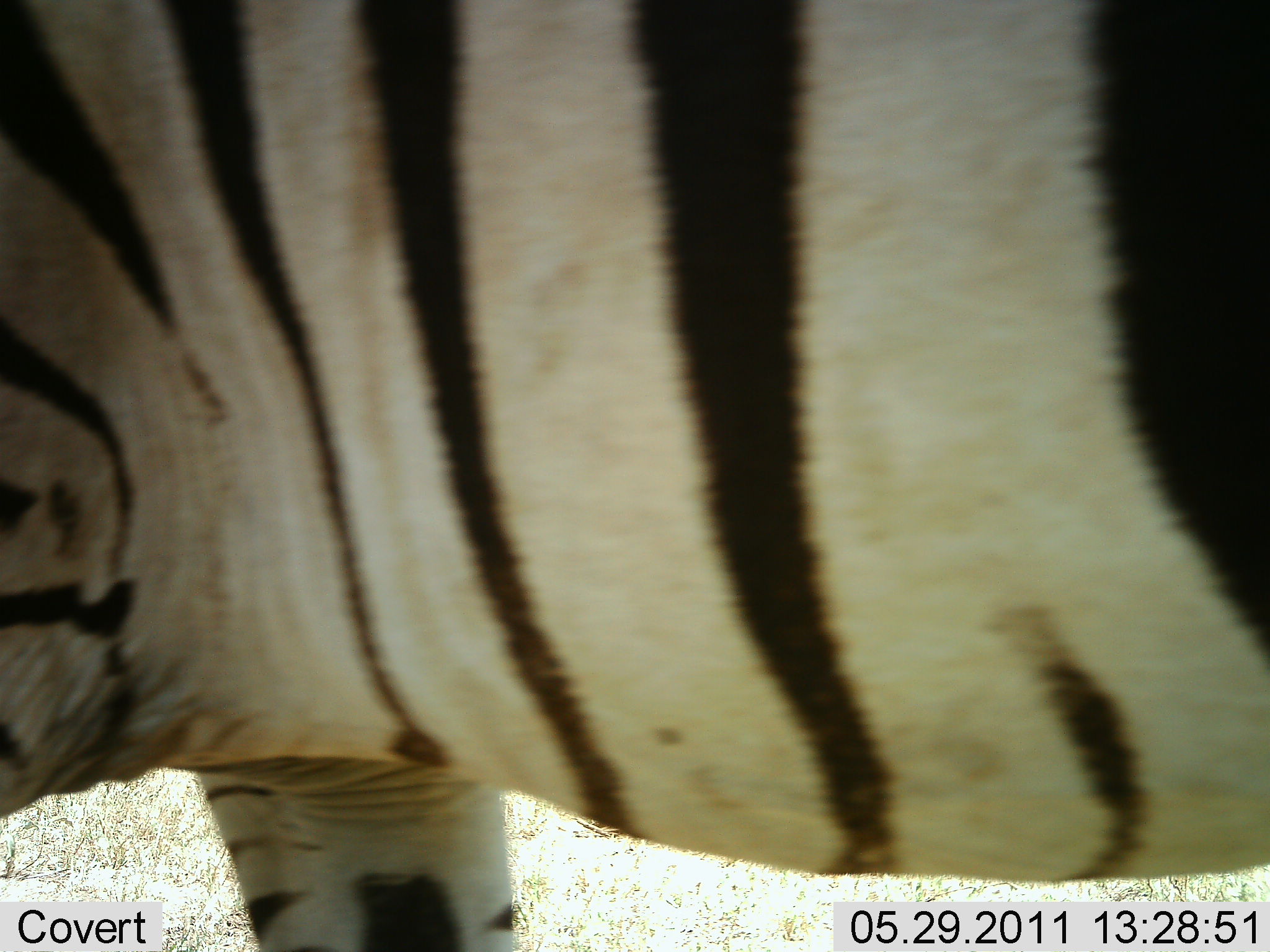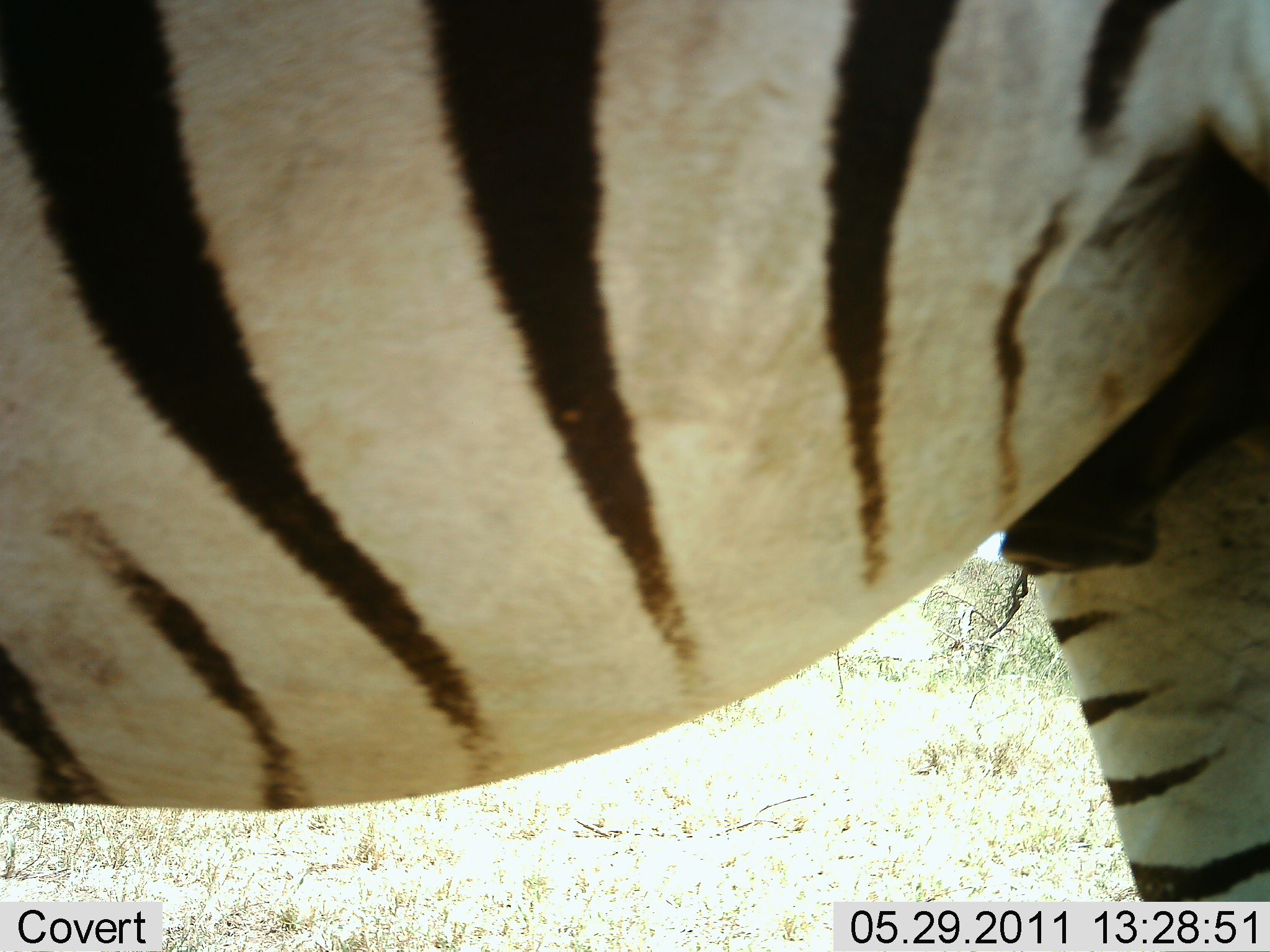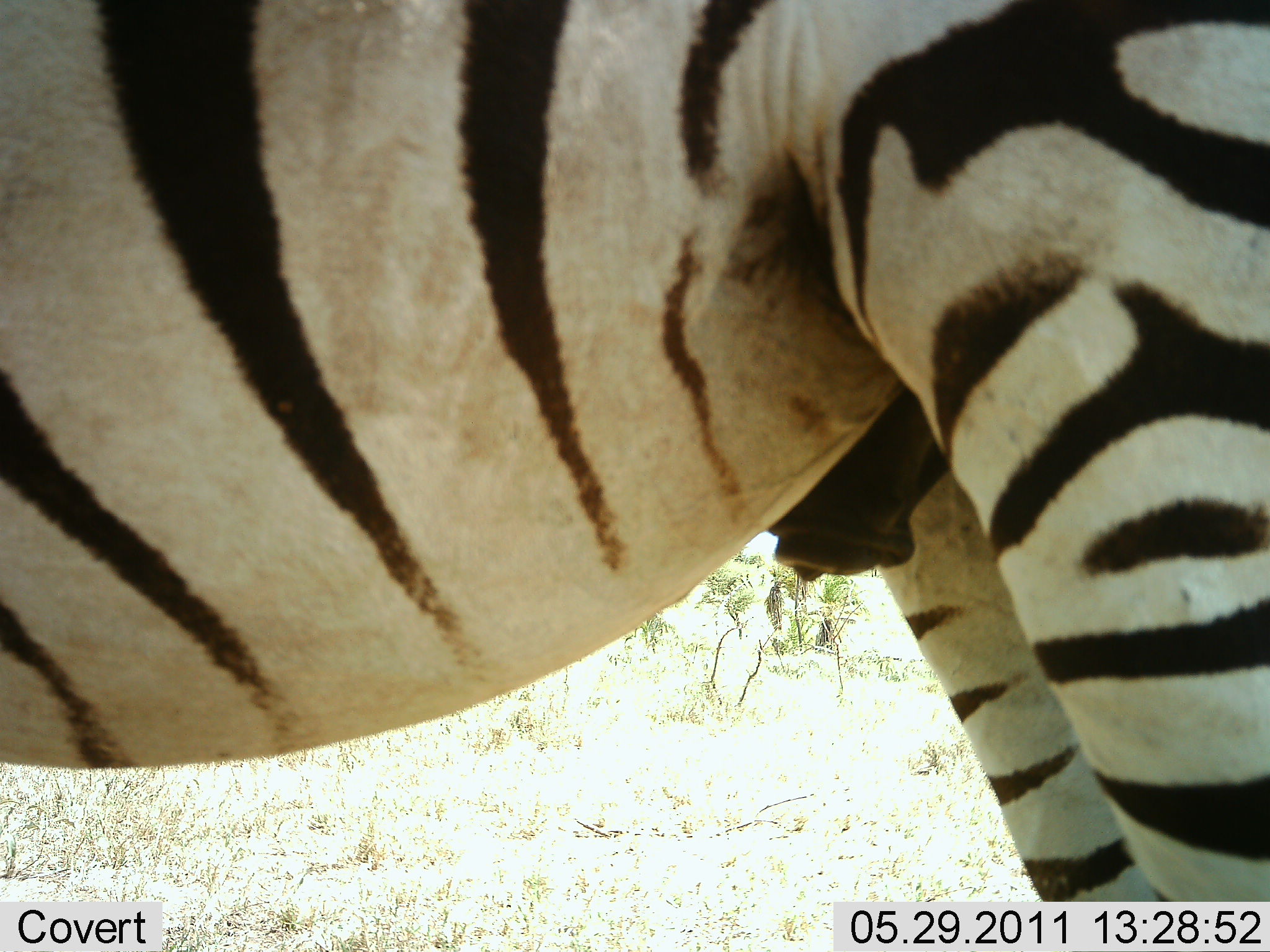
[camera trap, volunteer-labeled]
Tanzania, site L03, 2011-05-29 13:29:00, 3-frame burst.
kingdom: Animalia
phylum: Chordata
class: Mammalia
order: Perissodactyla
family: Equidae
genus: Equus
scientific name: Equus quagga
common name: plains zebra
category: zebra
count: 1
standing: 50%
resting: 0%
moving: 50%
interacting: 0%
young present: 0%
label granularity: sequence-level